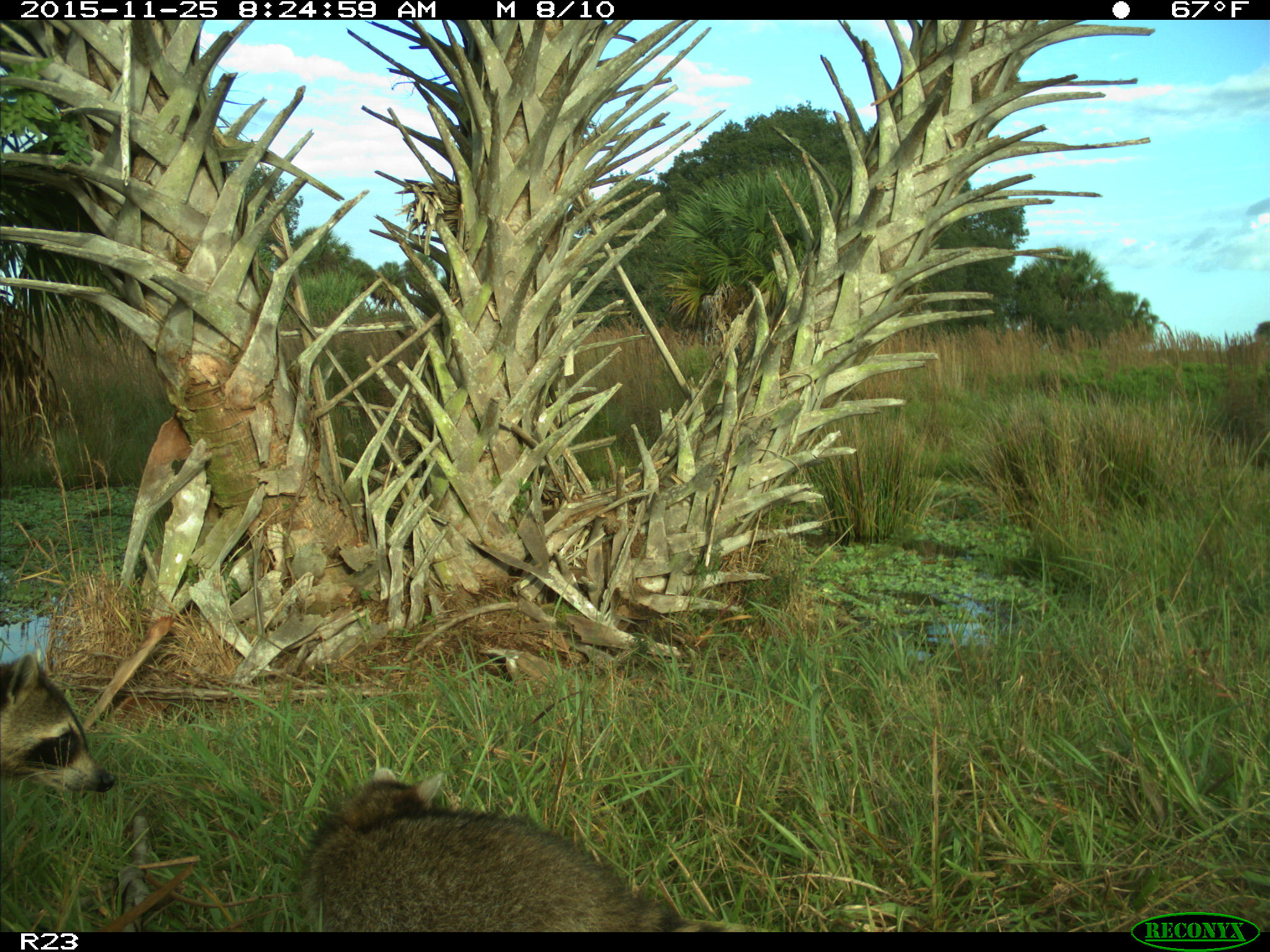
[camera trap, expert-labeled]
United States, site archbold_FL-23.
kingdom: Animalia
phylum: Chordata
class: Mammalia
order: Carnivora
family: Procyonidae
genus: Procyon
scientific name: Procyon lotor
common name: common raccoon